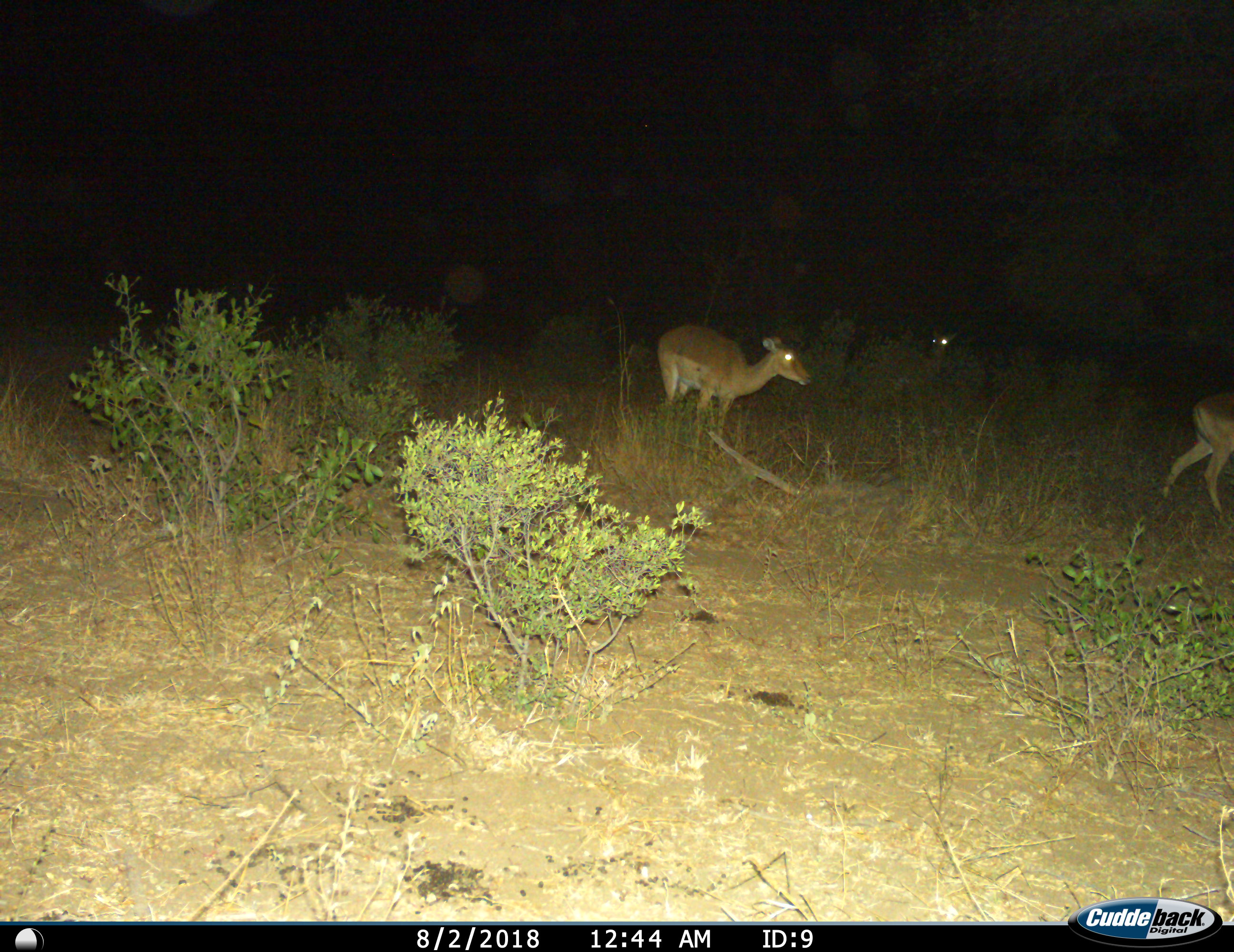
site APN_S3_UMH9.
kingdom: Animalia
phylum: Chordata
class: Mammalia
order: Artiodactyla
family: Bovidae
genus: Aepyceros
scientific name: Aepyceros melampus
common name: impala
Impala (Aepyceros melampus), count 3. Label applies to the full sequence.